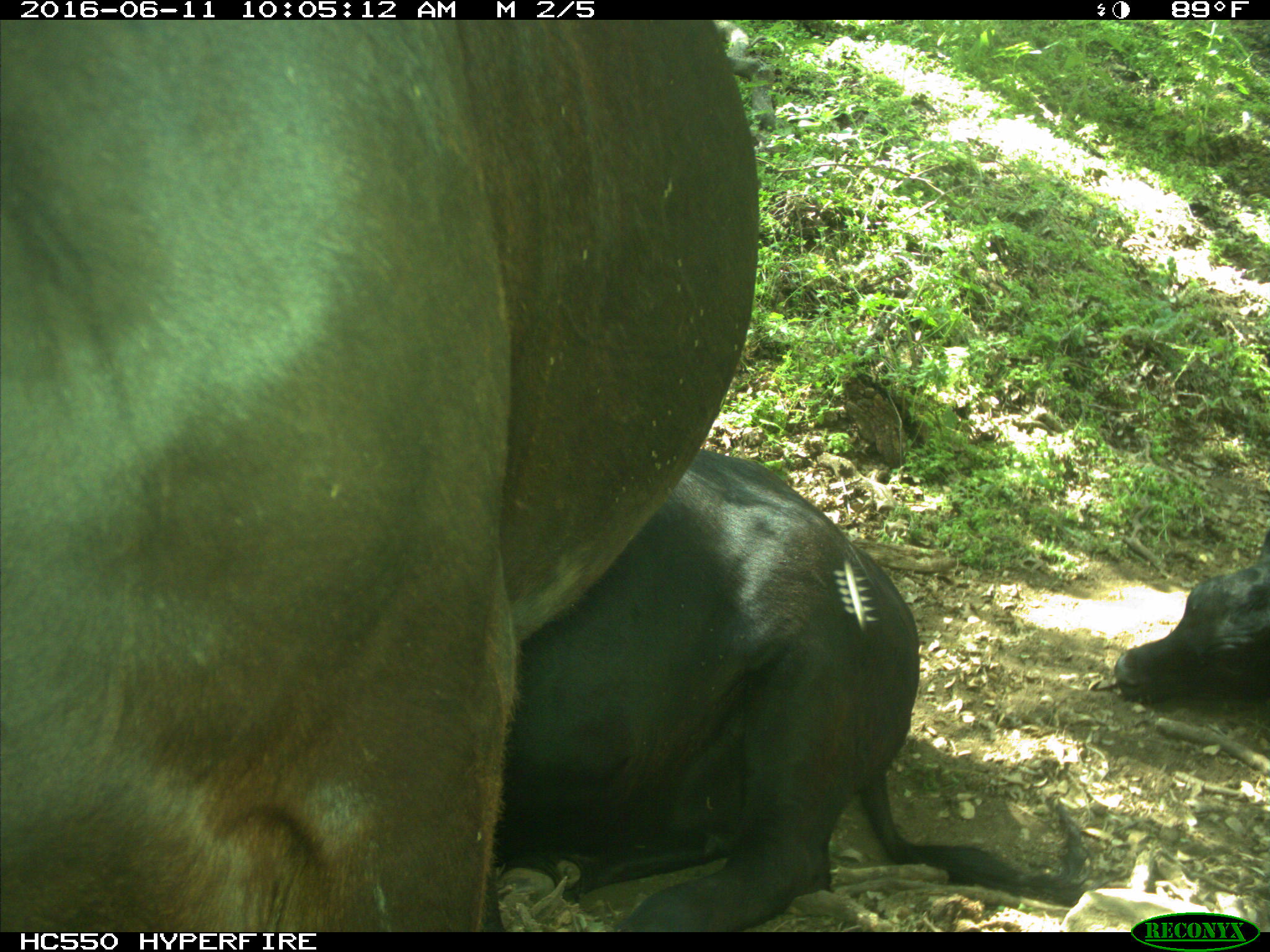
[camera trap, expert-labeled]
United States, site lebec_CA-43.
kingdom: Animalia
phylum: Chordata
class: Mammalia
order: Artiodactyla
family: Bovidae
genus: Bos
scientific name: Bos taurus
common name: domestic cow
Bos taurus (domestic cow).